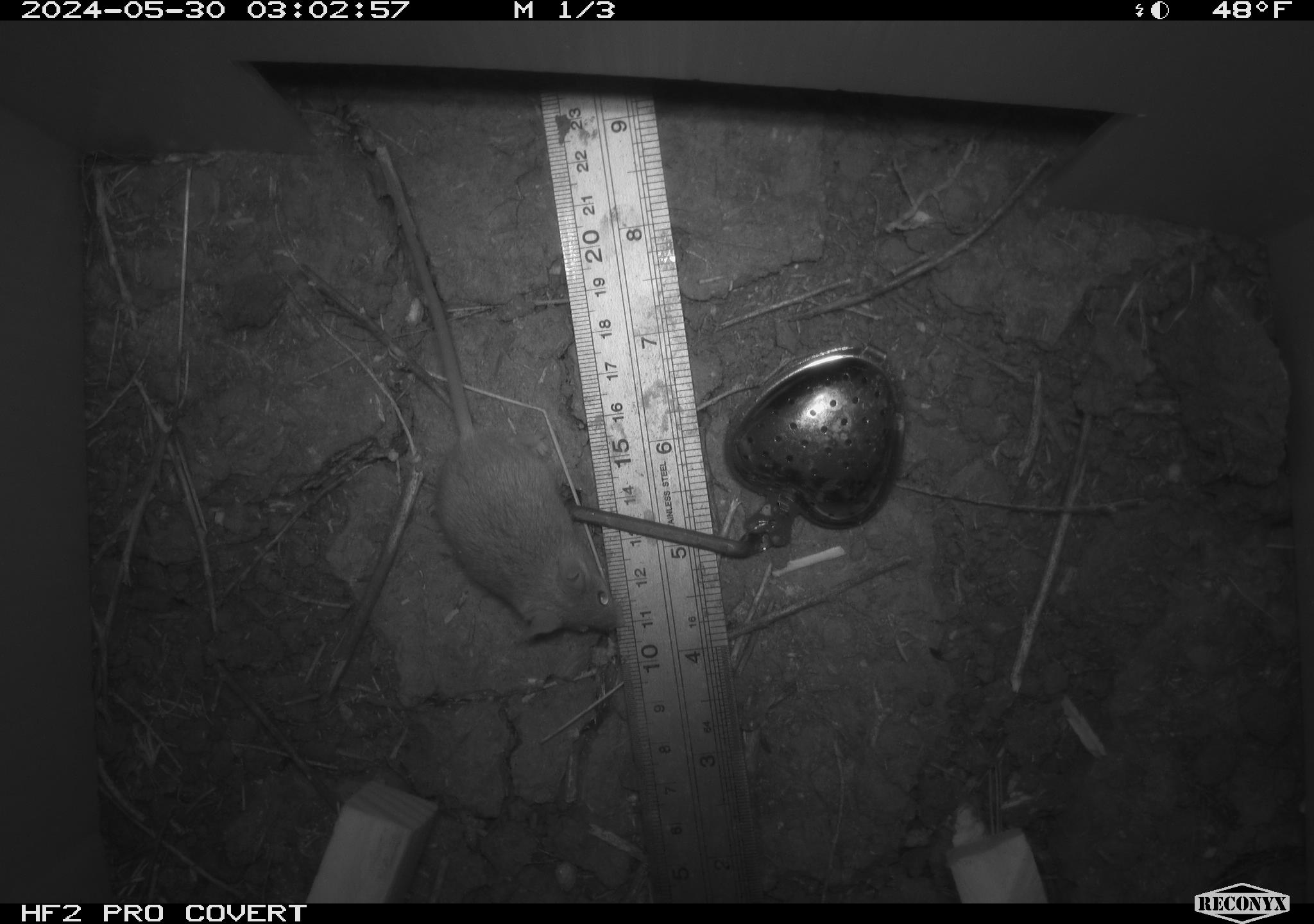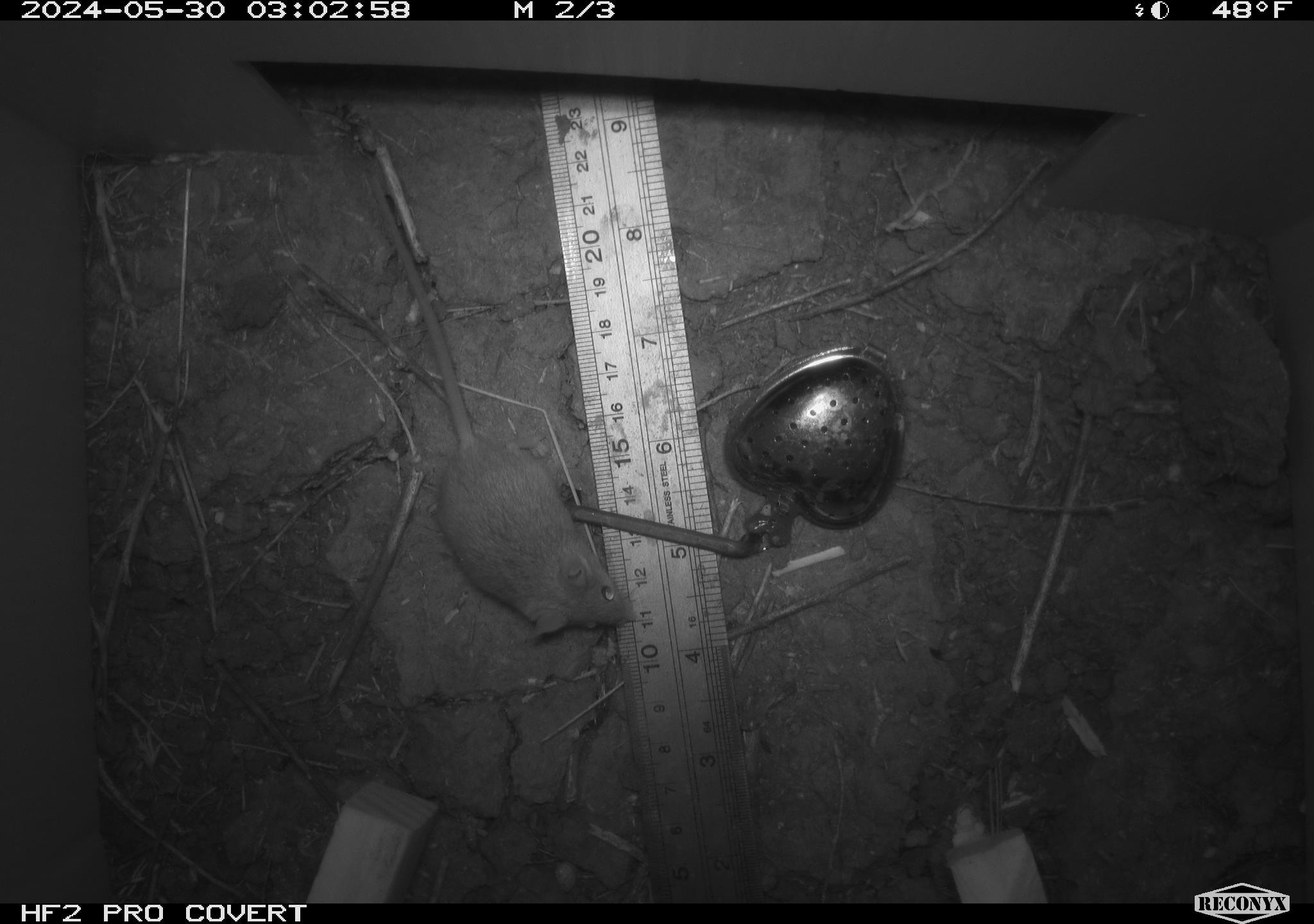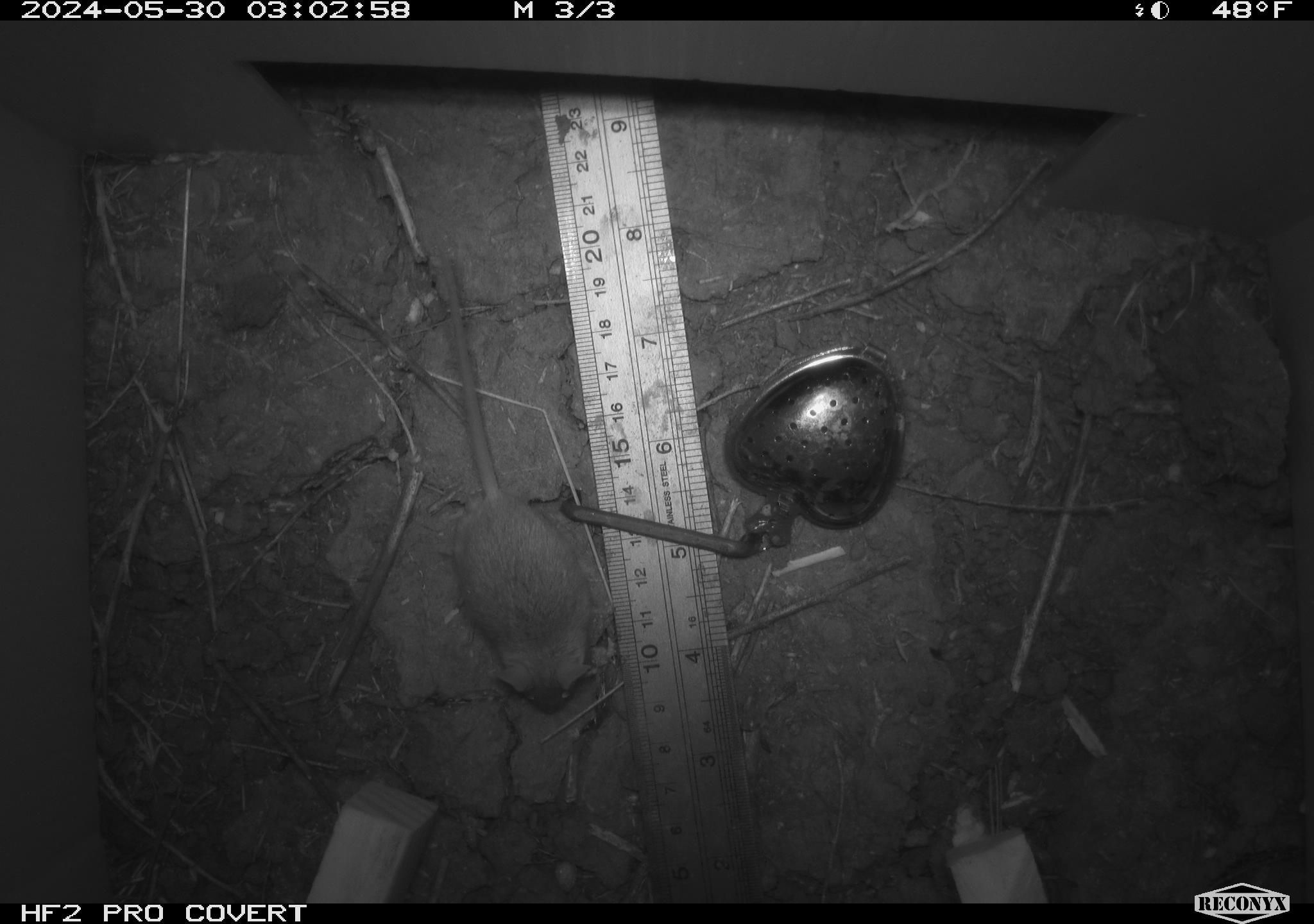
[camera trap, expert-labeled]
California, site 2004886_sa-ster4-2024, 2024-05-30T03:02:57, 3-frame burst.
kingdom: Animalia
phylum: Chordata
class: Mammalia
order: Rodentia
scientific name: Rodentia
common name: mouse species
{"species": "mouse species (Rodentia)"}